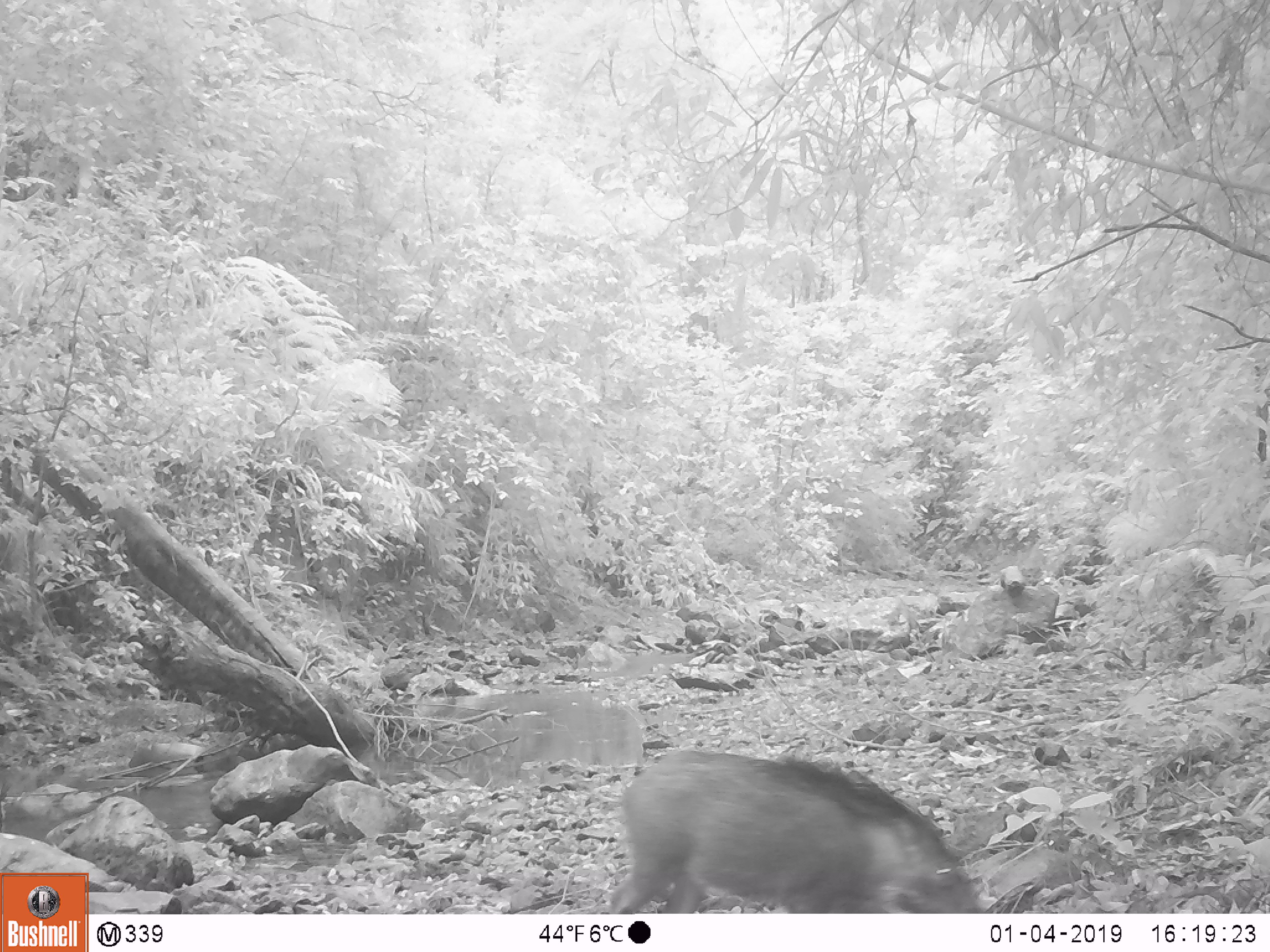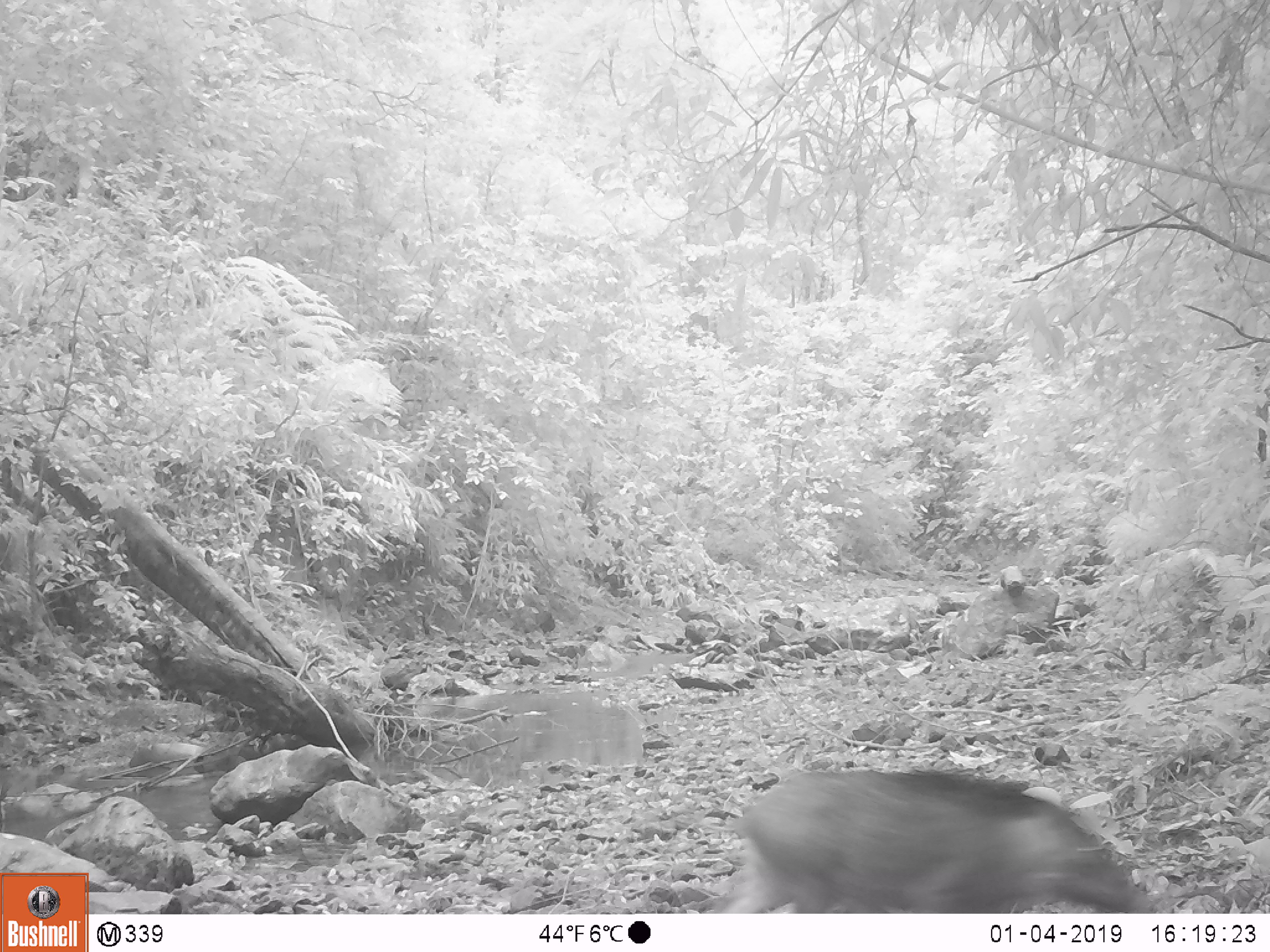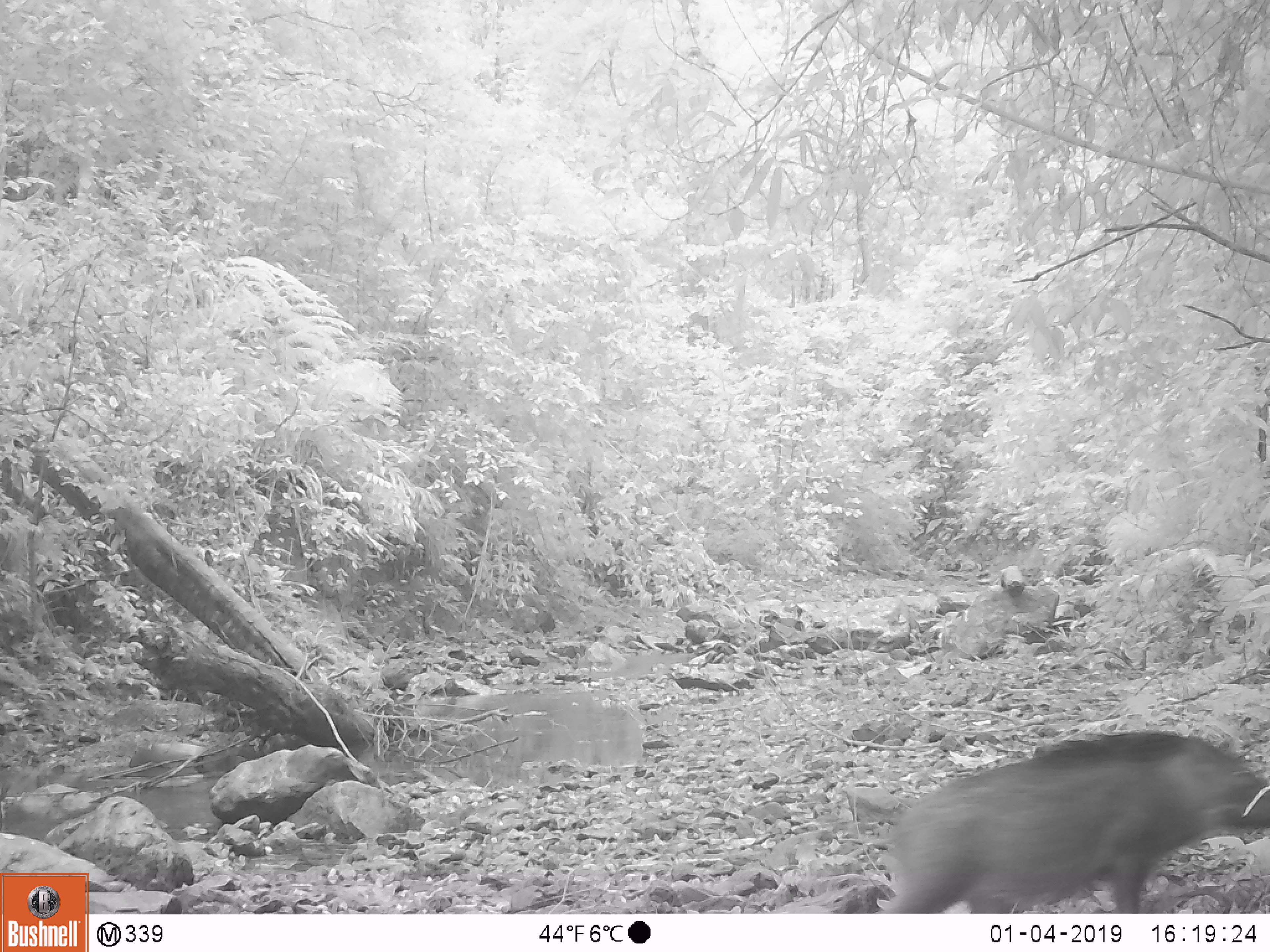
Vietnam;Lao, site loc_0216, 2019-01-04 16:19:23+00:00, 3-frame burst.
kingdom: Animalia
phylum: Chordata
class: Mammalia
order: Artiodactyla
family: Suidae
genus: Sus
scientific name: Sus scrofa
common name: eurasian wild pig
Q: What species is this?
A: Eurasian wild pig (Sus scrofa).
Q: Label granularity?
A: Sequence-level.